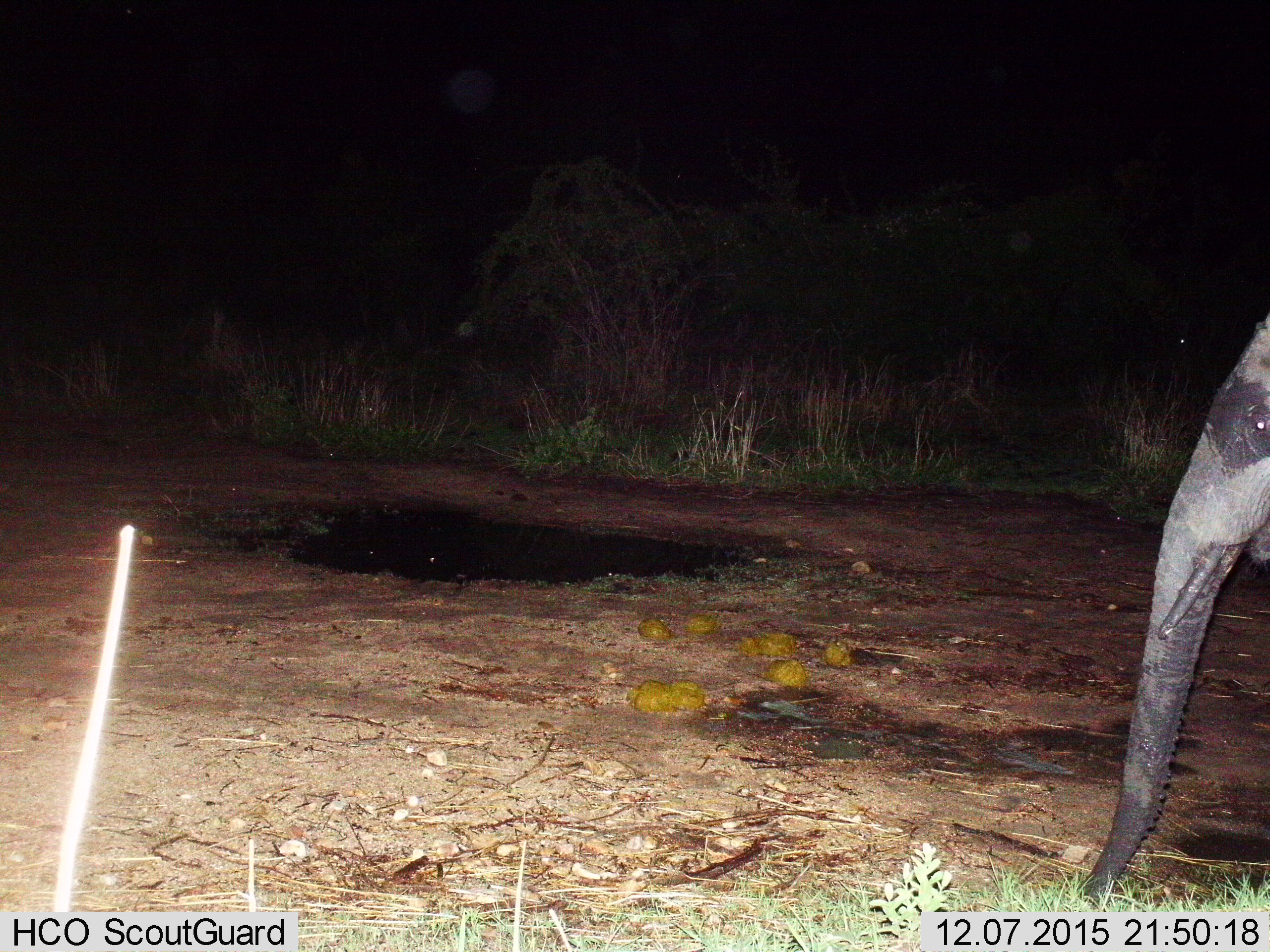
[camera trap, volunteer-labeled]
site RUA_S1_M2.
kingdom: Animalia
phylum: Chordata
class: Mammalia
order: Proboscidea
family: Elephantidae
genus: Loxodonta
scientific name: Loxodonta africana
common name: african bush elephant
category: elephant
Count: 1.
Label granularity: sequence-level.